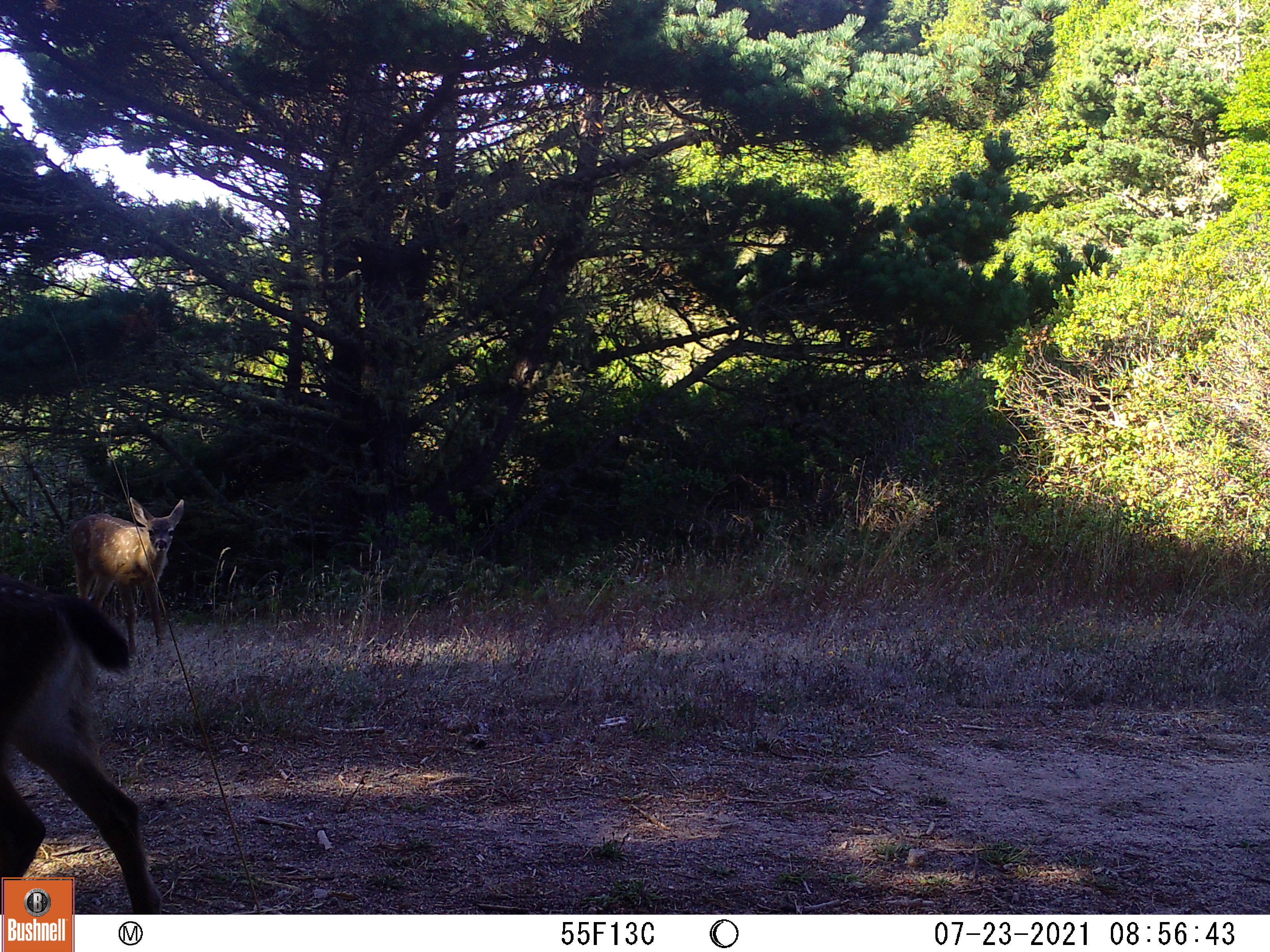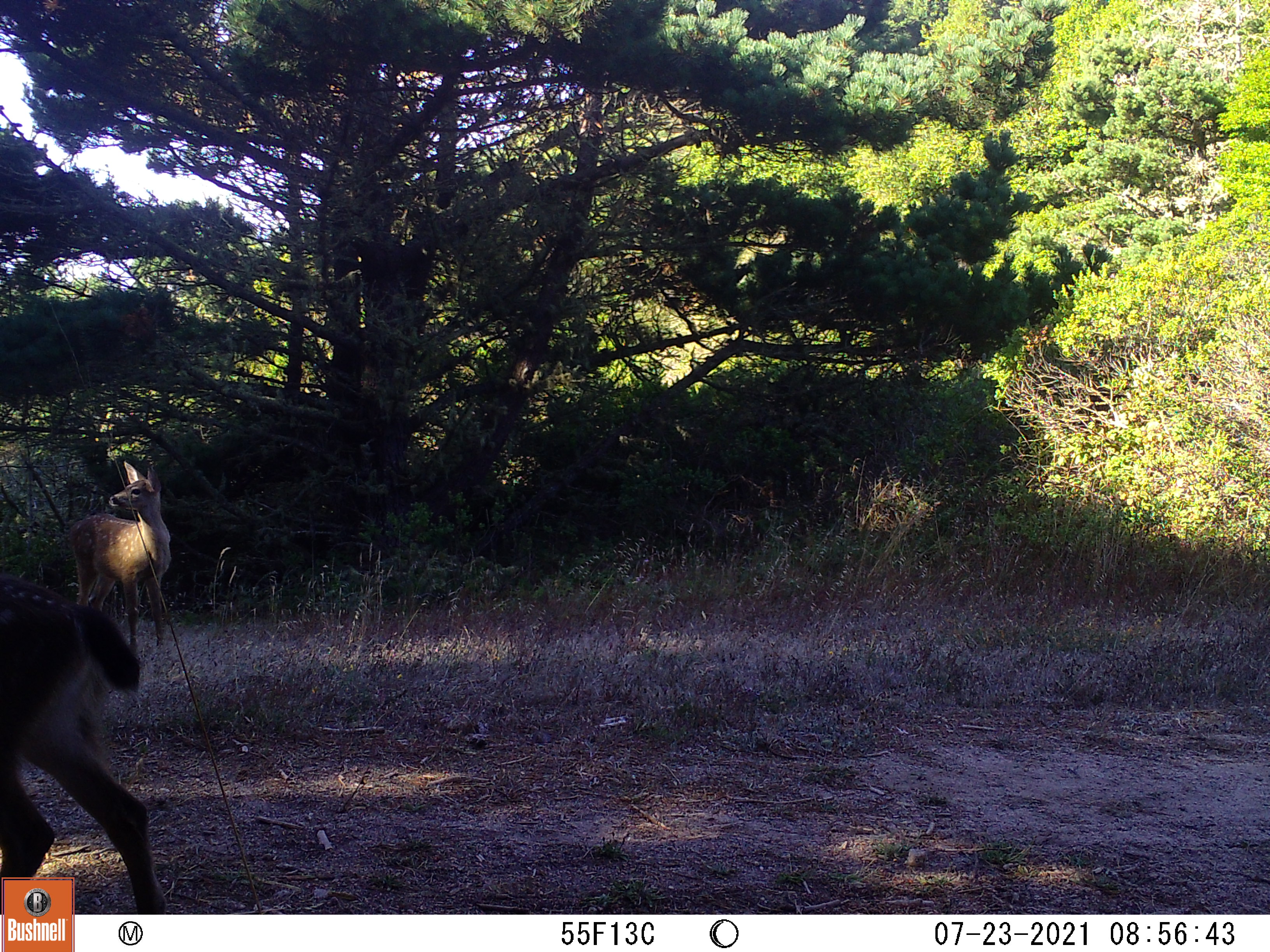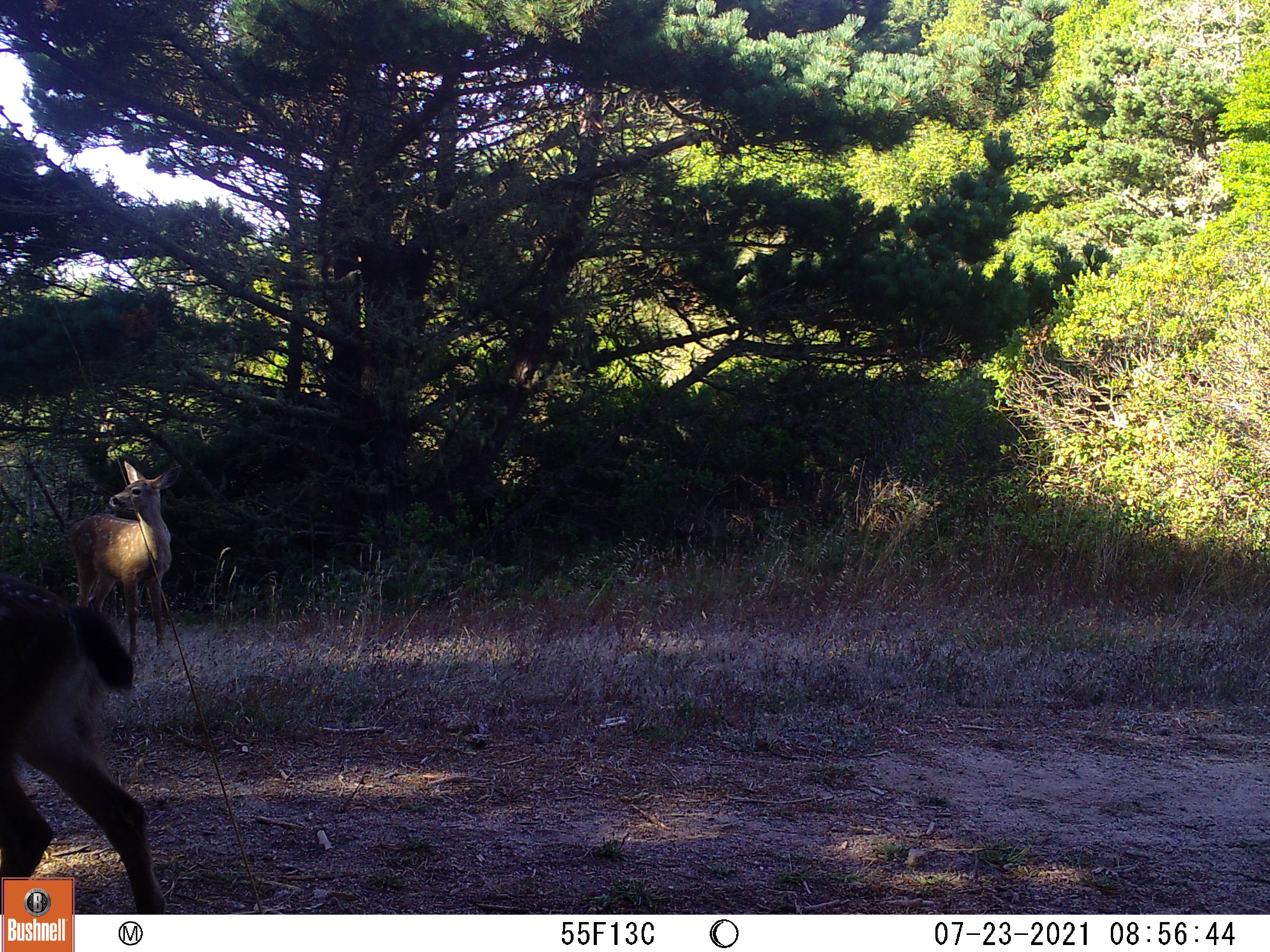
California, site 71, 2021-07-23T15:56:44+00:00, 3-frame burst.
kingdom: Animalia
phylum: Chordata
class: Mammalia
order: Artiodactyla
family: Cervidae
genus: Odocoileus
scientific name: Odocoileus hemionus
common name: mule deer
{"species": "mule deer (Odocoileus hemionus)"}